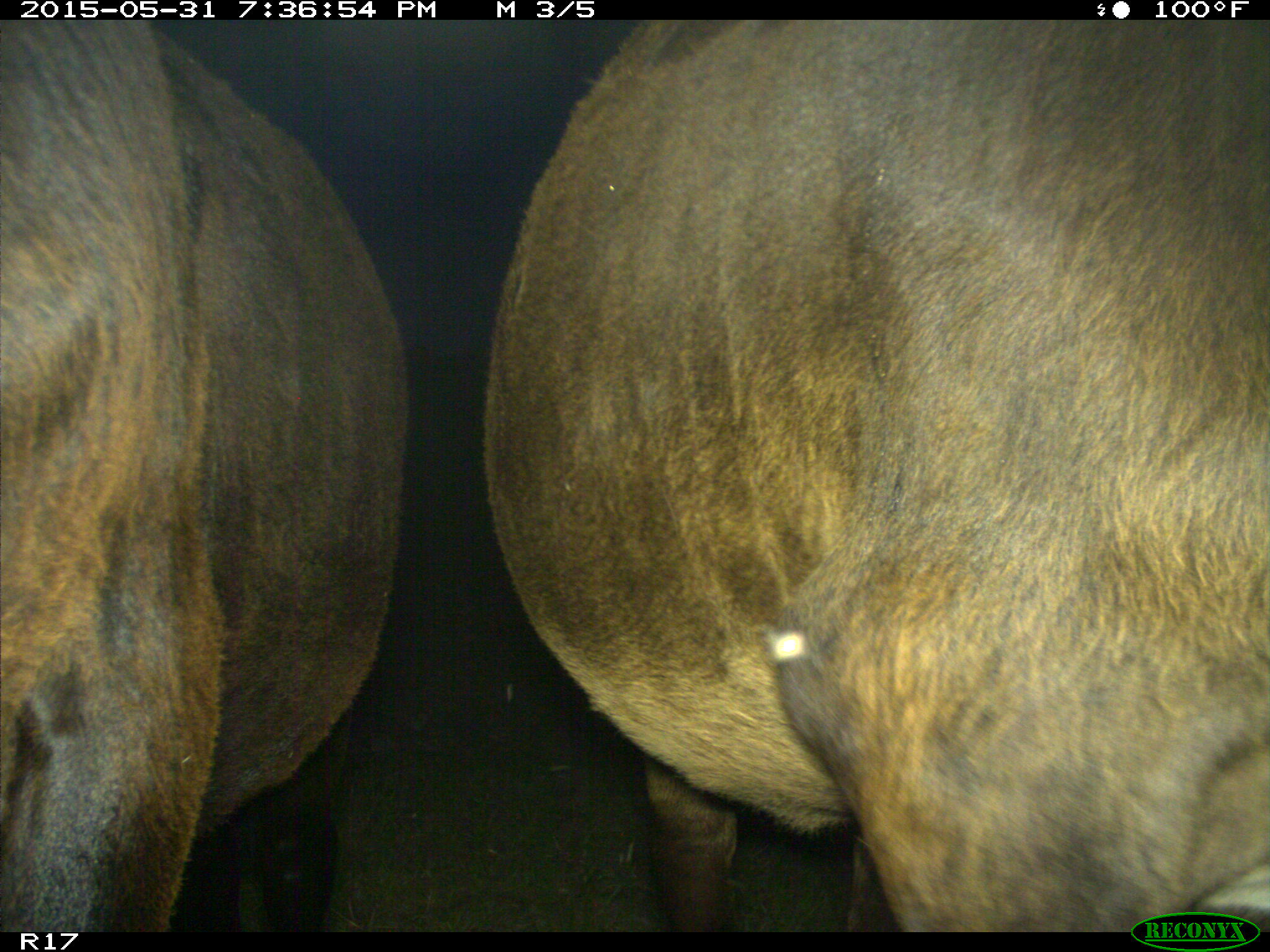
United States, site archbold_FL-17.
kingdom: Animalia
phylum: Chordata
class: Mammalia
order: Artiodactyla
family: Bovidae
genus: Bos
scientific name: Bos taurus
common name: domestic cow